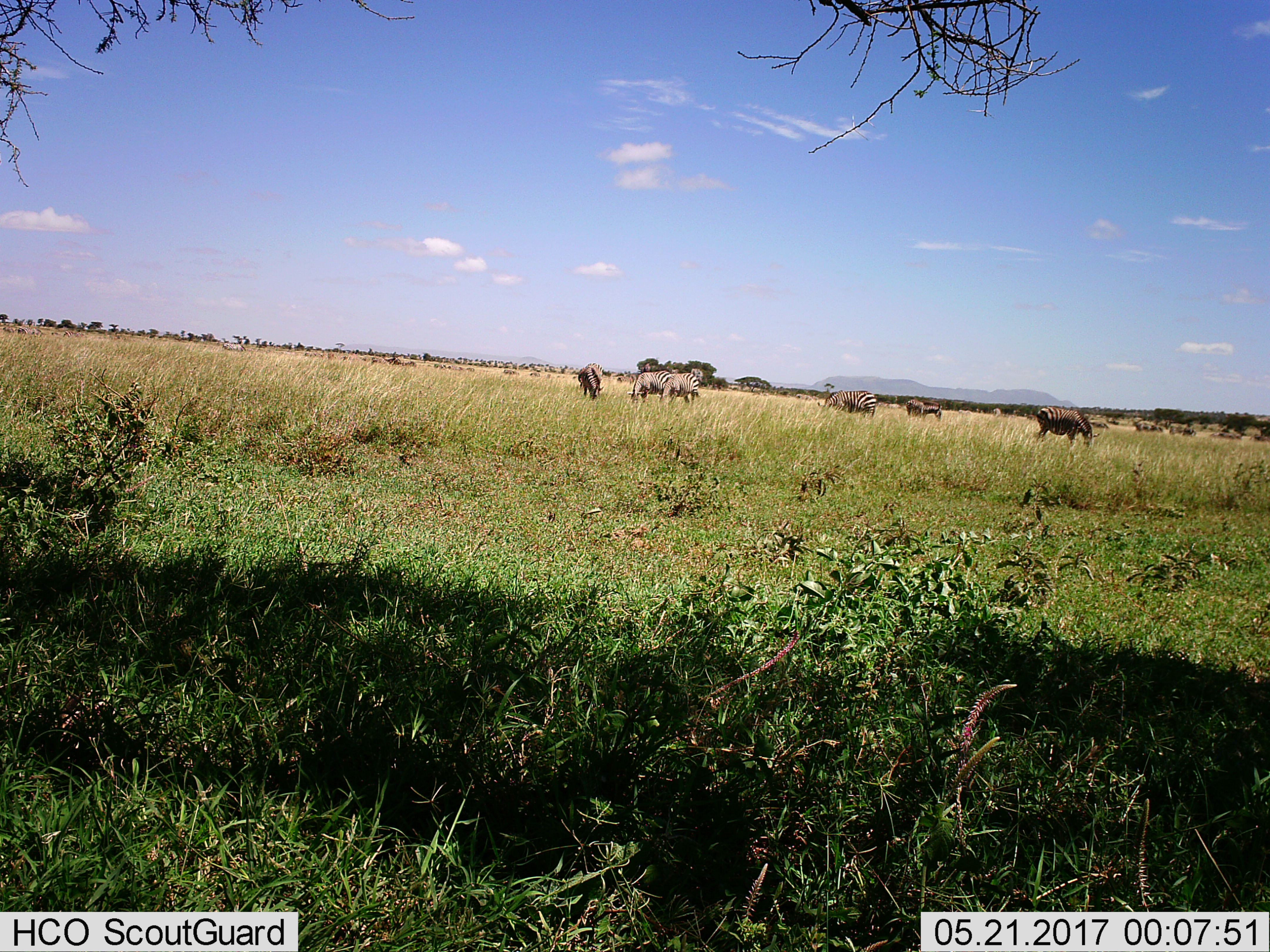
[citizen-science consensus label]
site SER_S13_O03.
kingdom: Animalia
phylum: Chordata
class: Mammalia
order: Perissodactyla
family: Equidae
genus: Equus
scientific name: Equus quagga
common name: plains zebra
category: zebraplains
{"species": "zebraplains (plains zebra) (Equus quagga)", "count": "6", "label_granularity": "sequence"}